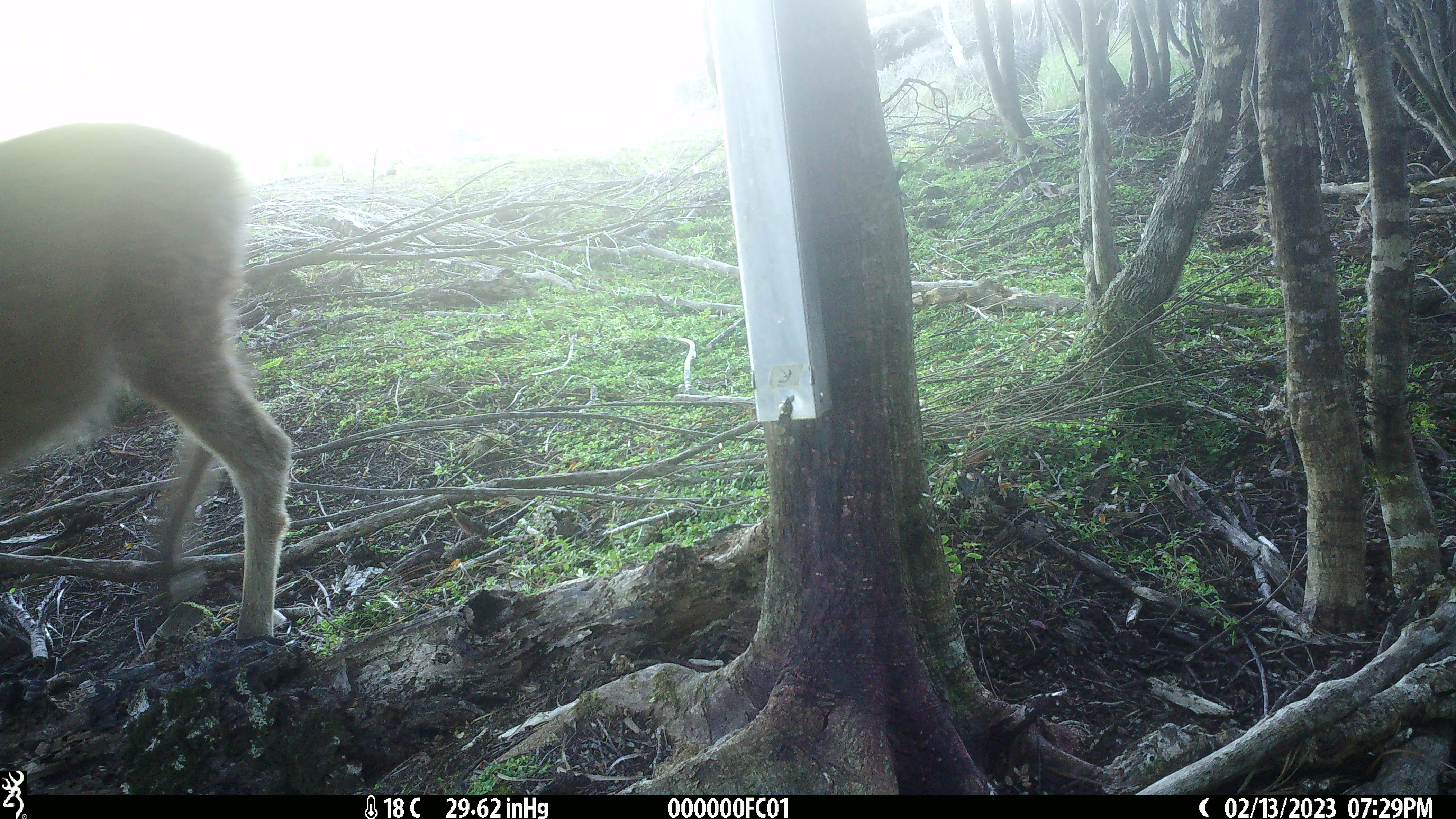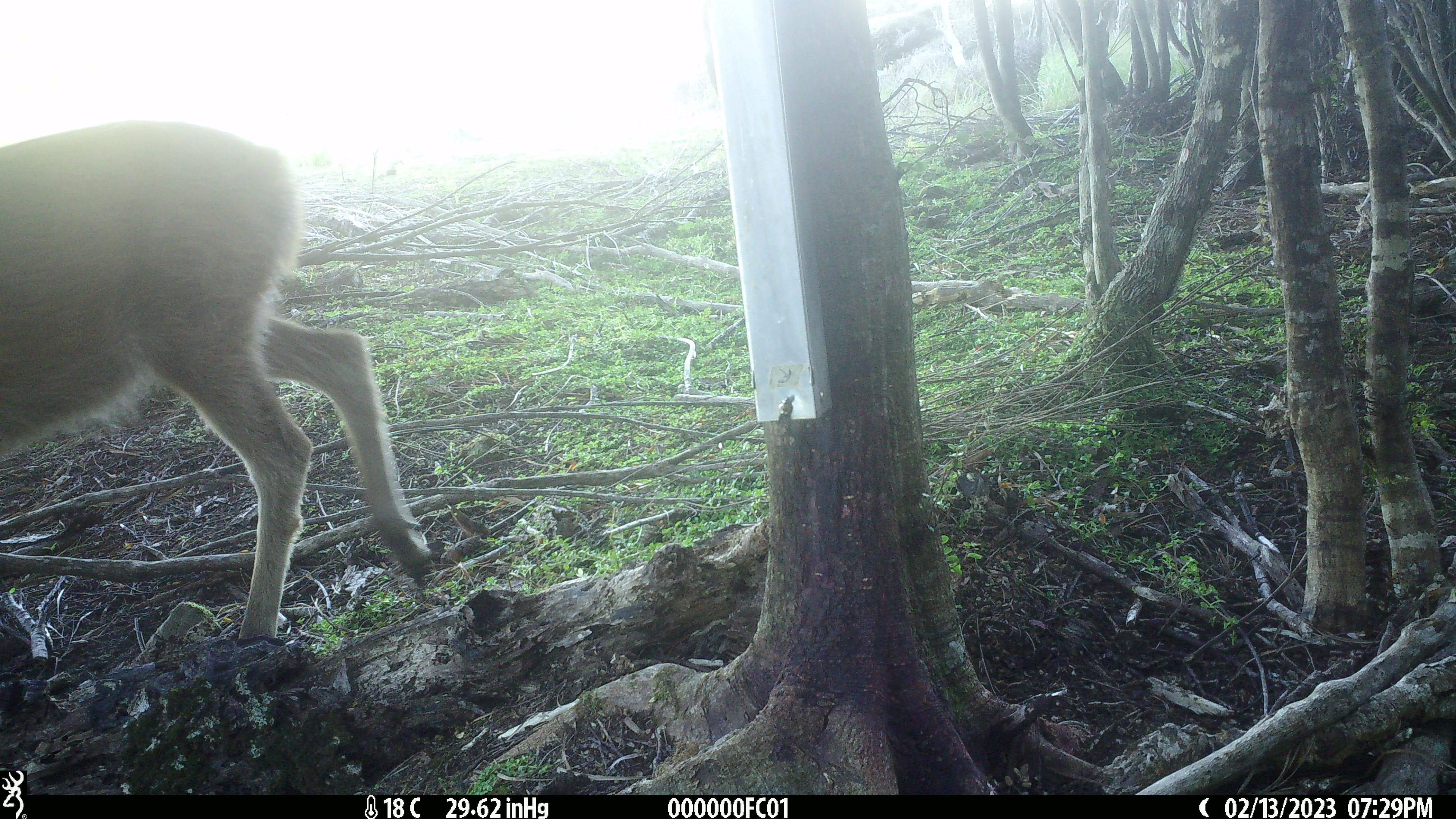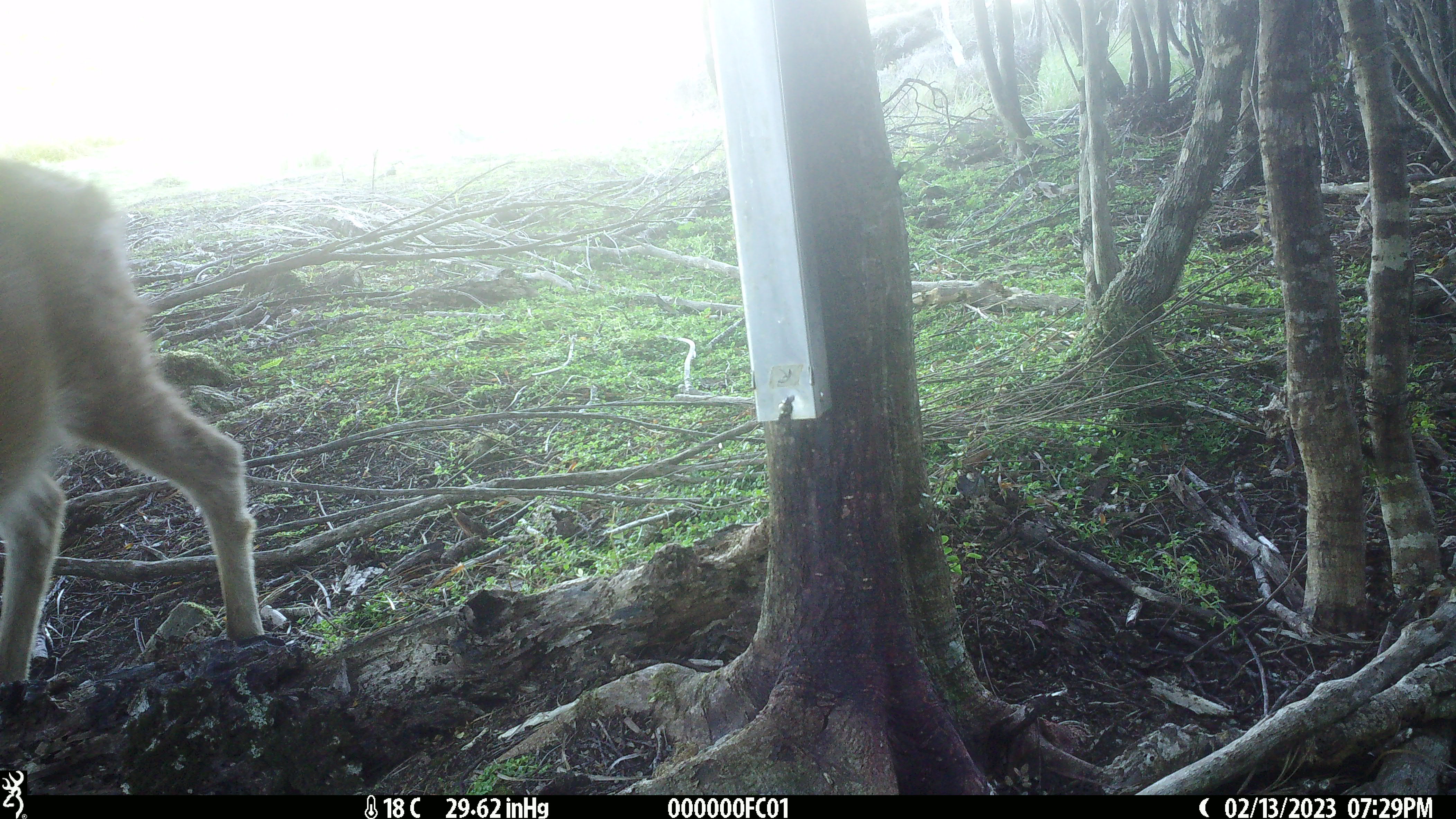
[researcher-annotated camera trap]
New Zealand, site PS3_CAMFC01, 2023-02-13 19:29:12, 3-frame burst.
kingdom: Animalia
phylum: Chordata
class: Mammalia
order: Artiodactyla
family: Cervidae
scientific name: Cervidae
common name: deer